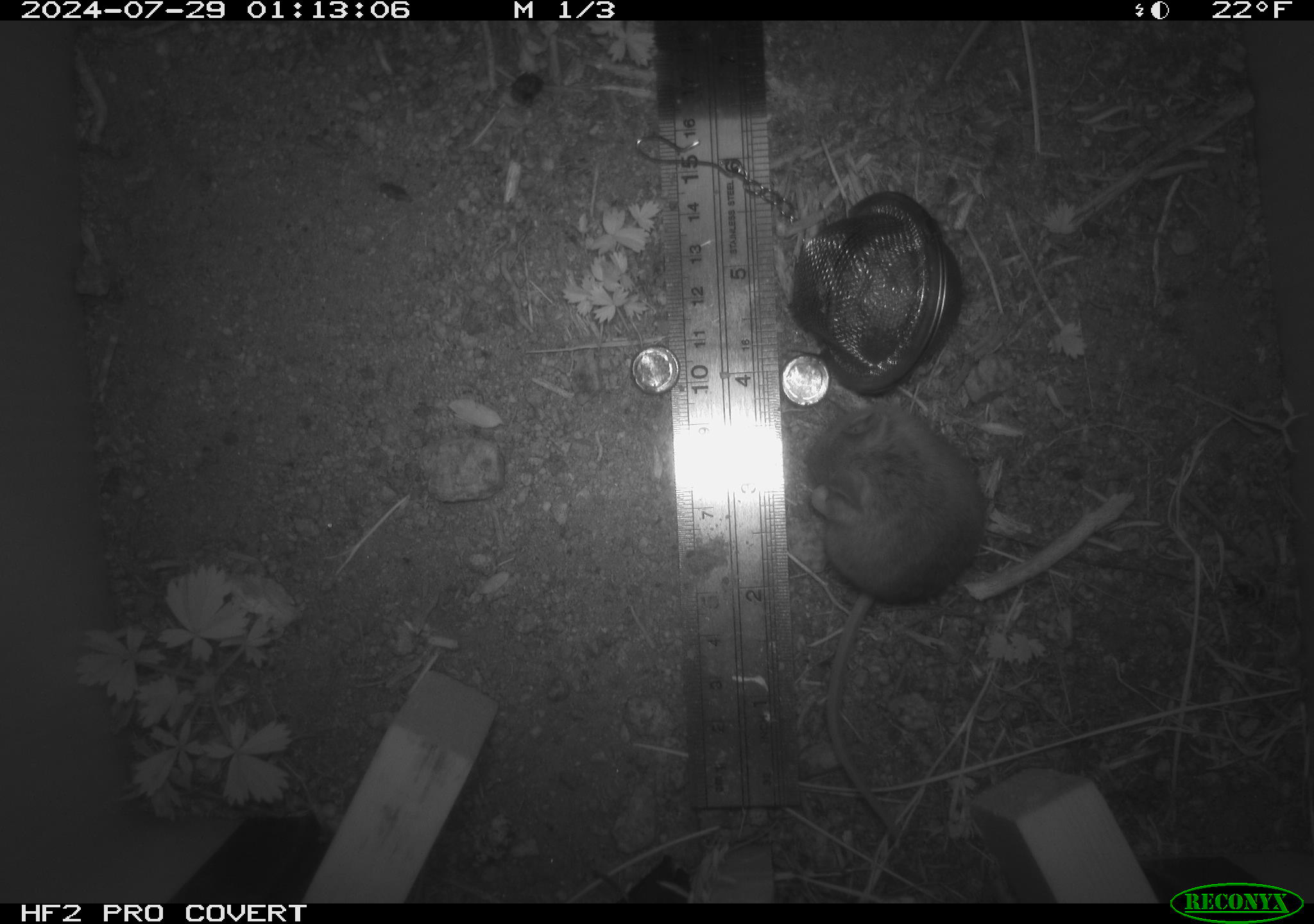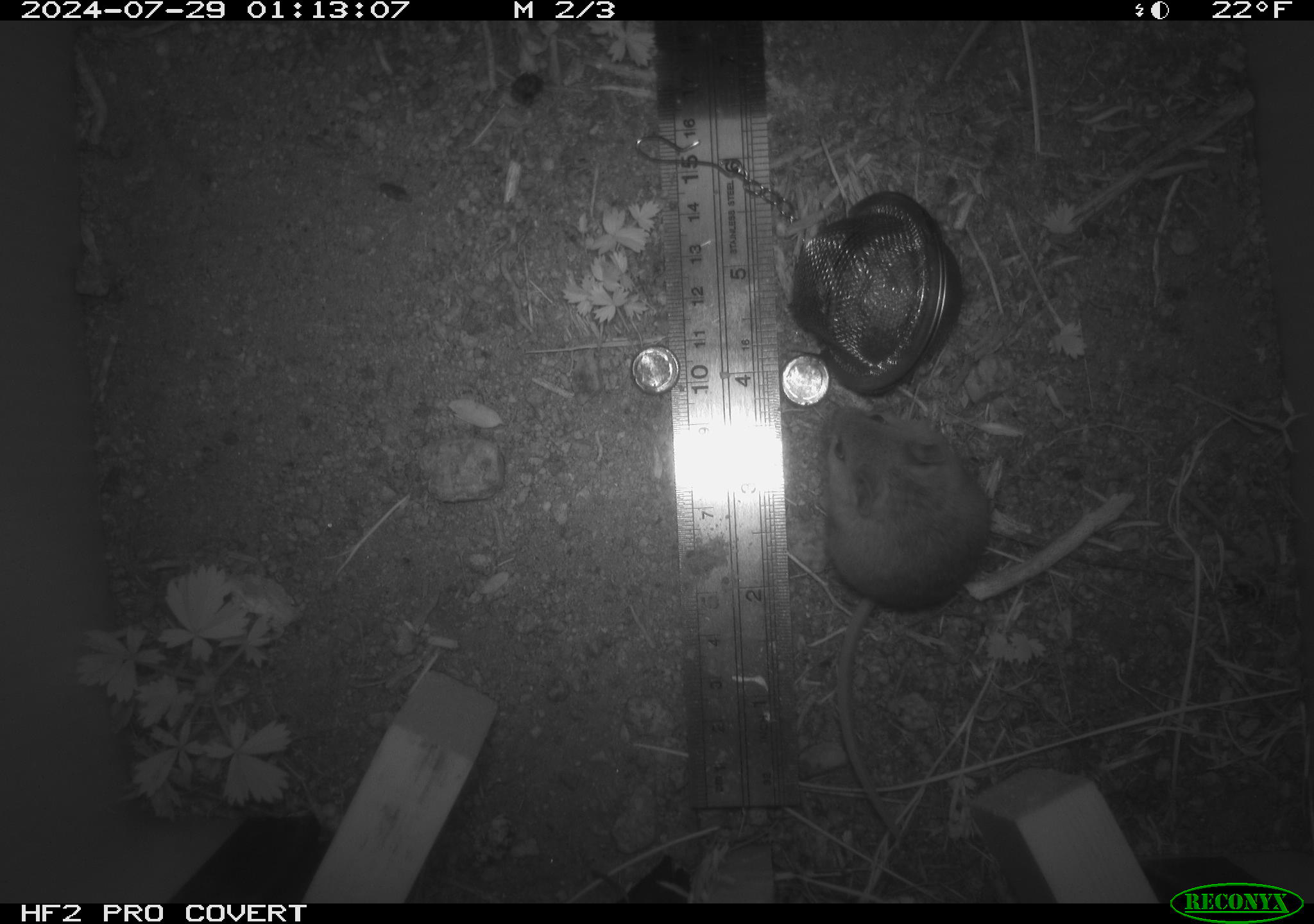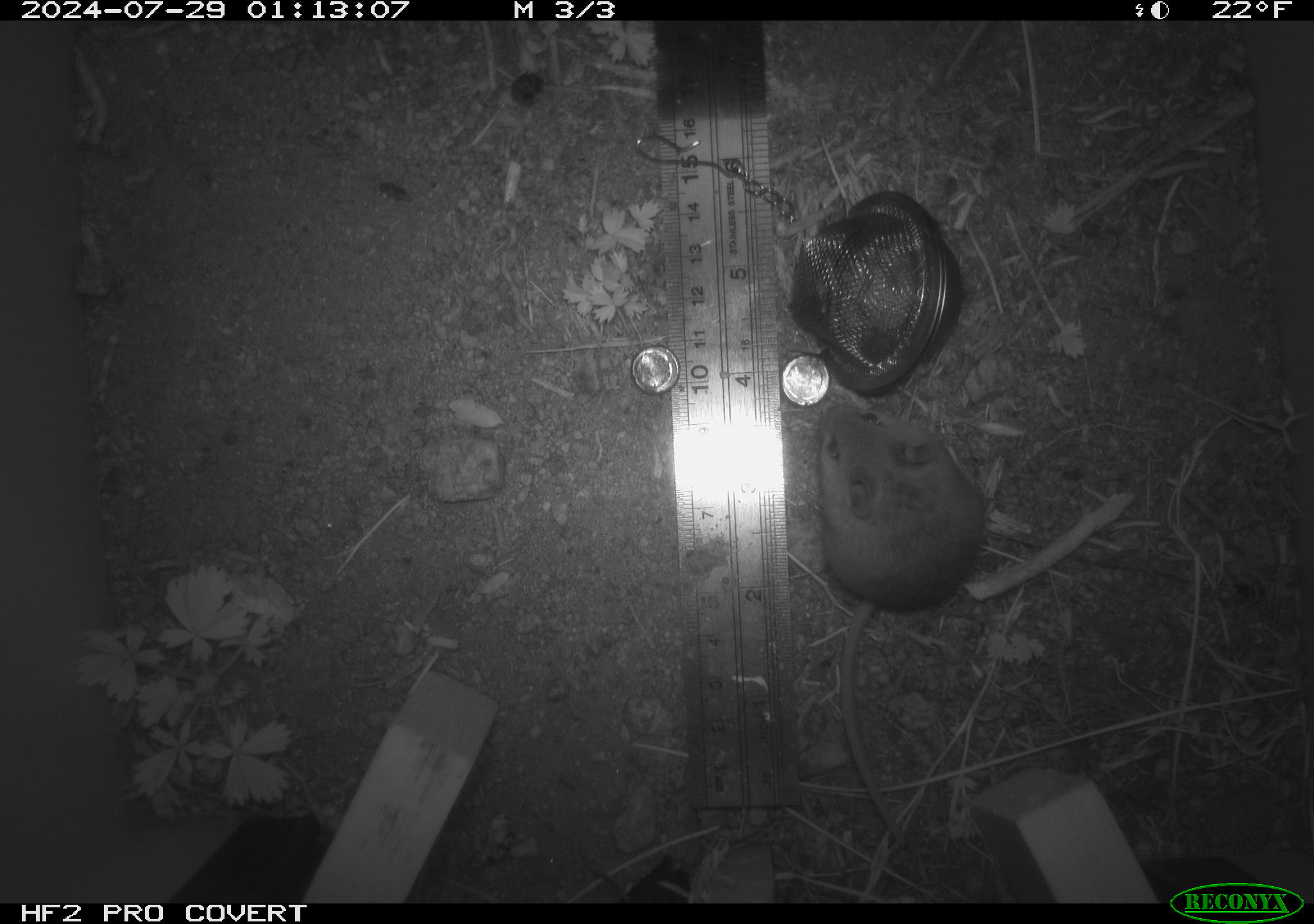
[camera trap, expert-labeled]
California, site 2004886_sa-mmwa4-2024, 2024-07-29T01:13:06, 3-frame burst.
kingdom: Animalia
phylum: Chordata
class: Mammalia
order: Rodentia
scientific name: Rodentia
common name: mouse species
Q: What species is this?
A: Mouse species (Rodentia).